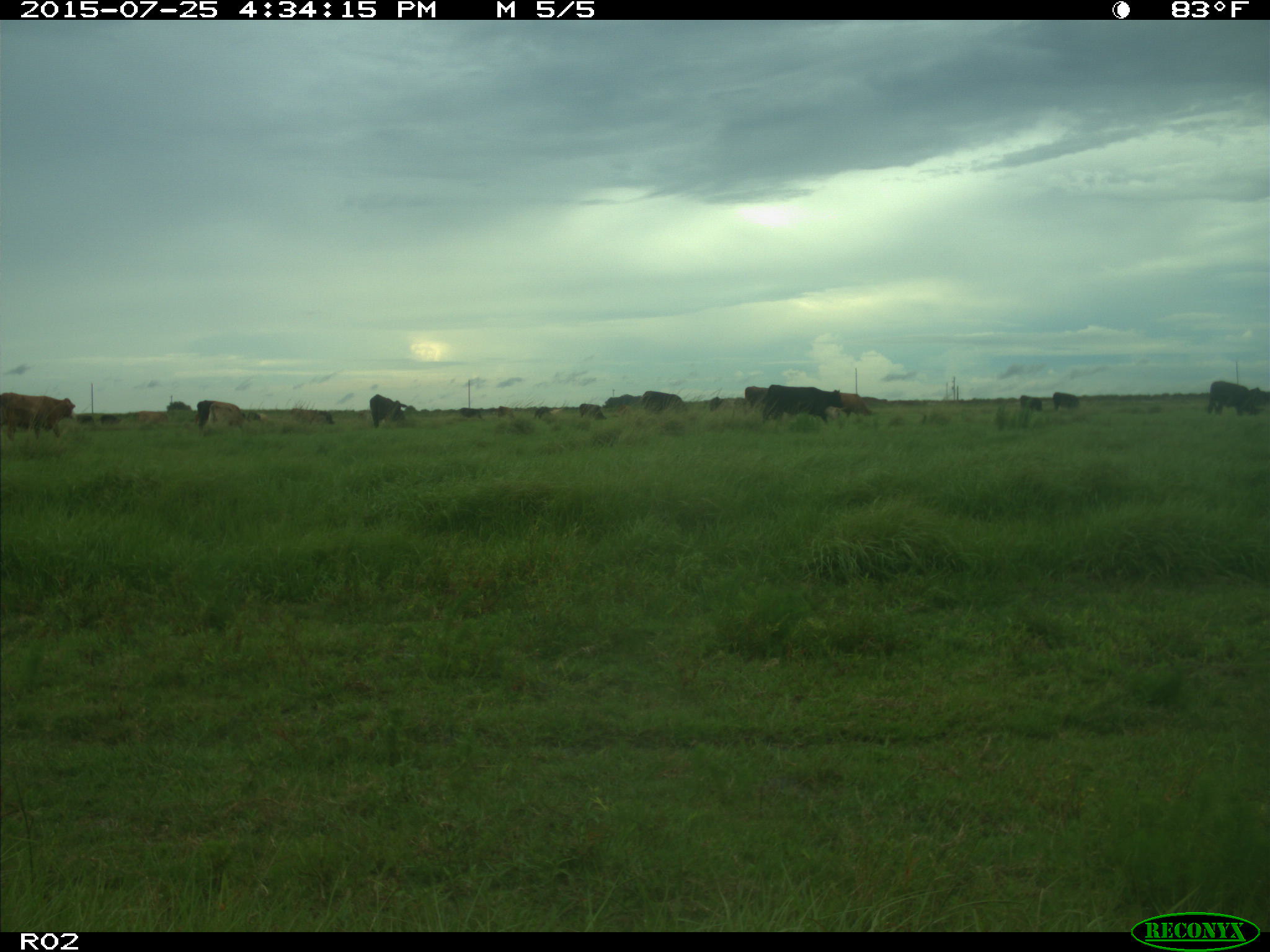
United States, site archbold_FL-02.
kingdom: Animalia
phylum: Chordata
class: Mammalia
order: Artiodactyla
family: Bovidae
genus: Bos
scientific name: Bos taurus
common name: domestic cow